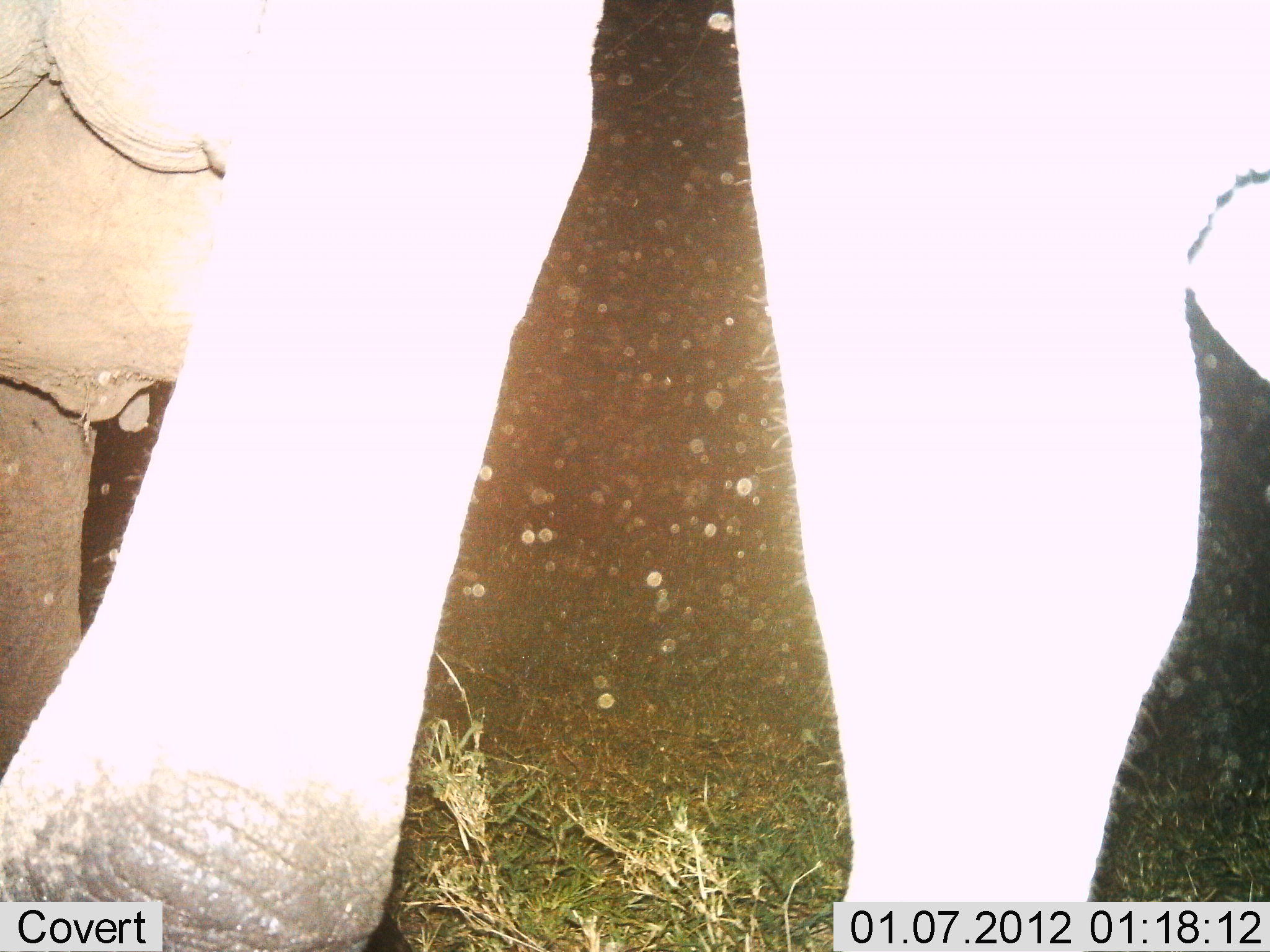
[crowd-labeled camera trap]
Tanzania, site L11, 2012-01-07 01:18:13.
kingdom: Animalia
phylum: Chordata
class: Mammalia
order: Proboscidea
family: Elephantidae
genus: Loxodonta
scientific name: Loxodonta africana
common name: african bush elephant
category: elephant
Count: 2.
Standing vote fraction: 67%.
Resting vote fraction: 0%.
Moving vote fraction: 33%.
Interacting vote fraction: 0%.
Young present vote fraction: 0%.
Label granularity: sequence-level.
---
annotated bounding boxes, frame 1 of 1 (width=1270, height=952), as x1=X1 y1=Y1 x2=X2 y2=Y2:
animal: x1=0 y1=1 x2=603 y2=952; x1=732 y1=0 x2=1270 y2=952